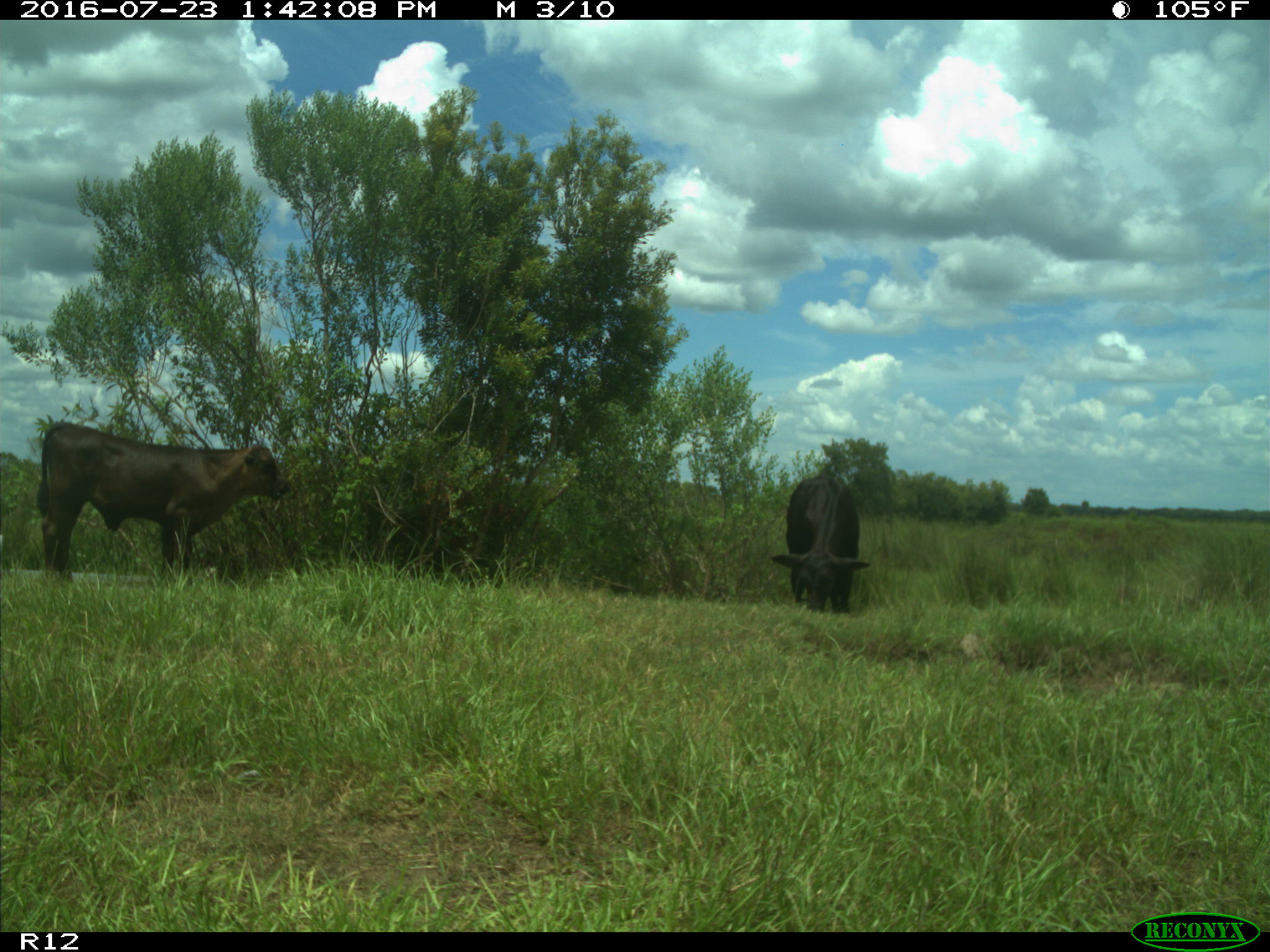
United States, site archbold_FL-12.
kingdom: Animalia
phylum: Chordata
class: Mammalia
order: Artiodactyla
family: Bovidae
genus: Bos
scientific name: Bos taurus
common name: domestic cow